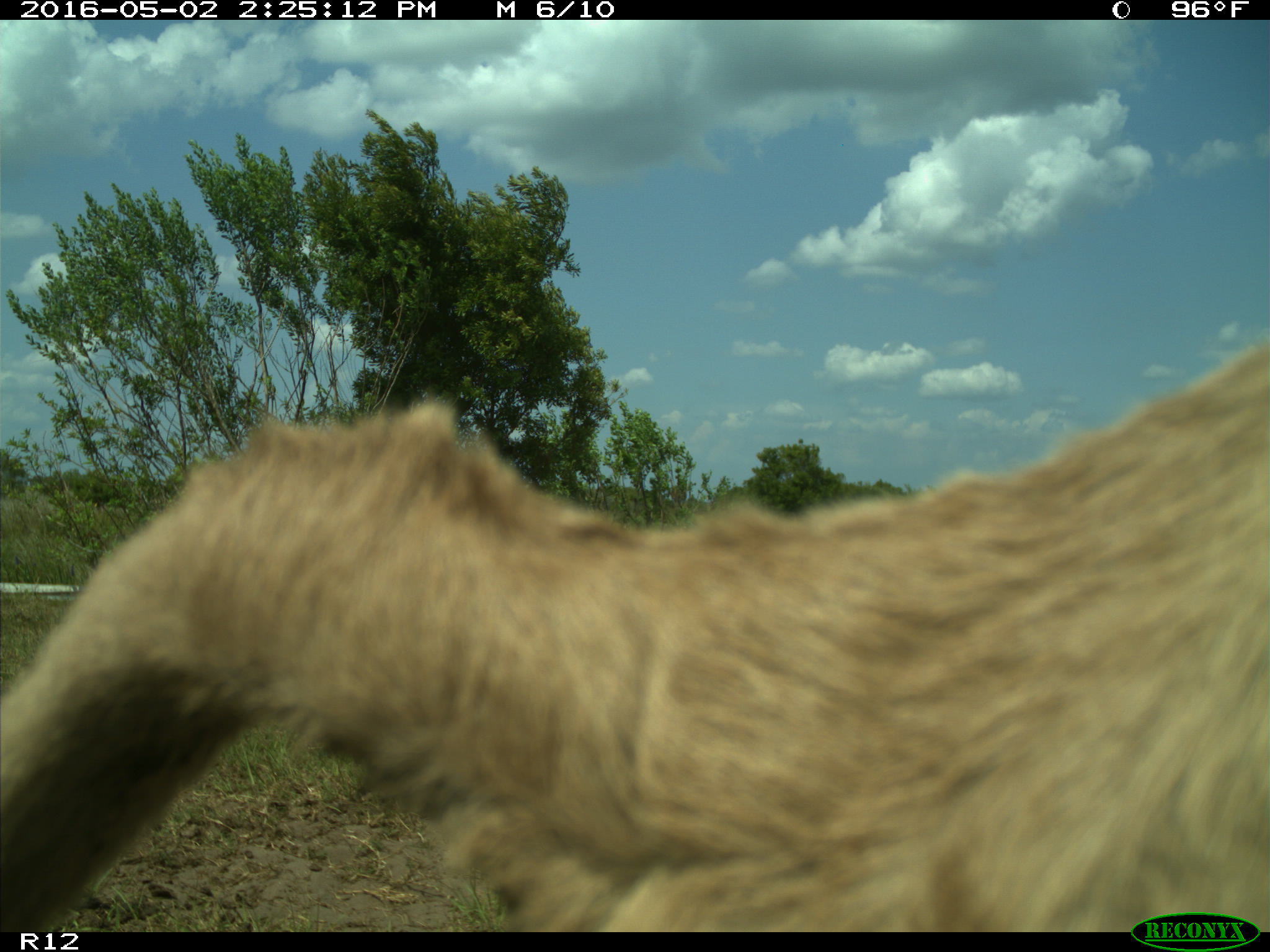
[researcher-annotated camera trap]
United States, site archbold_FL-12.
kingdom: Animalia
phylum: Chordata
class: Mammalia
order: Artiodactyla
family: Bovidae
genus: Bos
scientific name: Bos taurus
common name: domestic cow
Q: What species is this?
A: Bos taurus (domestic cow).